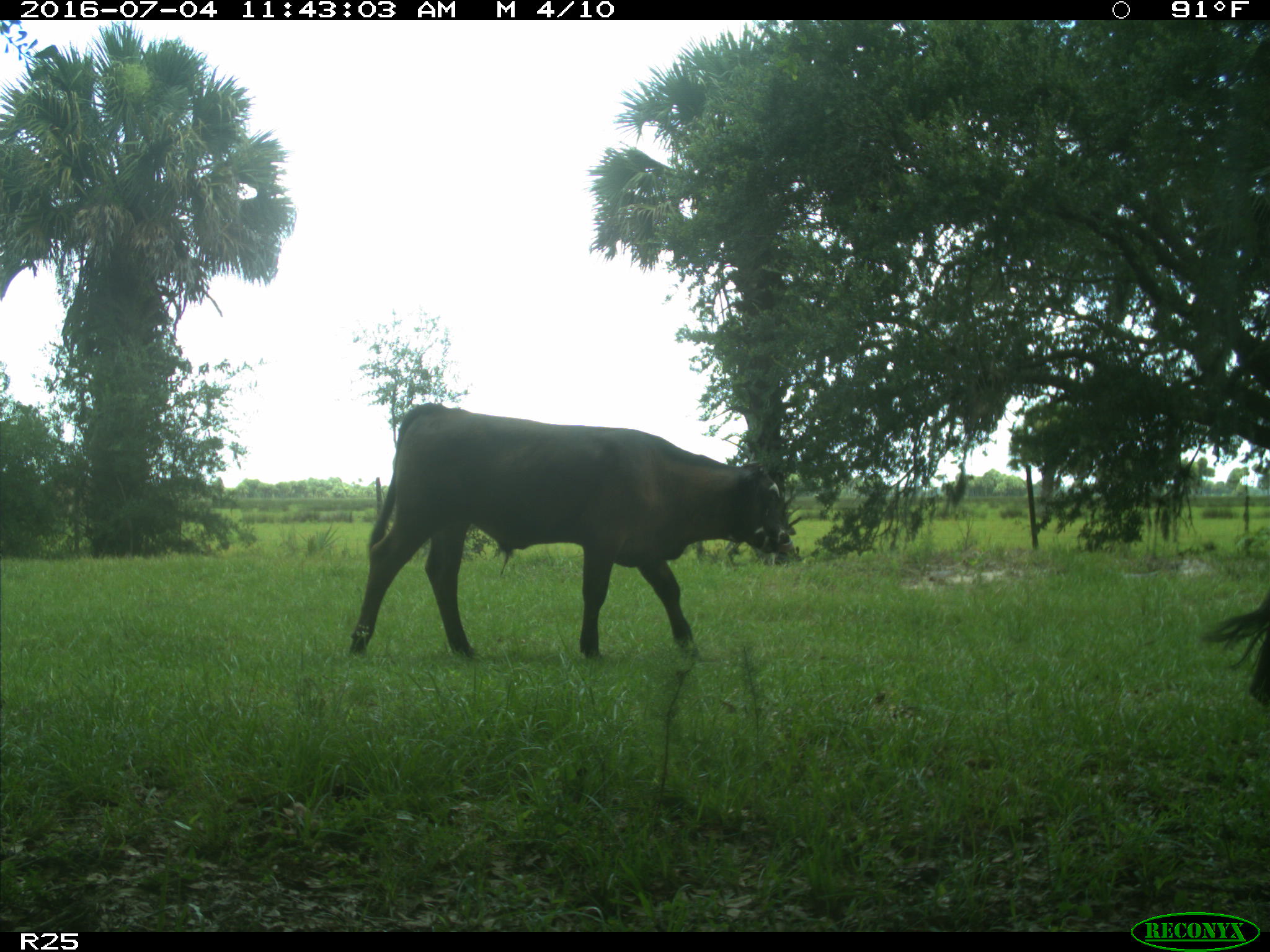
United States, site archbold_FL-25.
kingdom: Animalia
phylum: Chordata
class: Mammalia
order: Artiodactyla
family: Bovidae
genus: Bos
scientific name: Bos taurus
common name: domestic cow